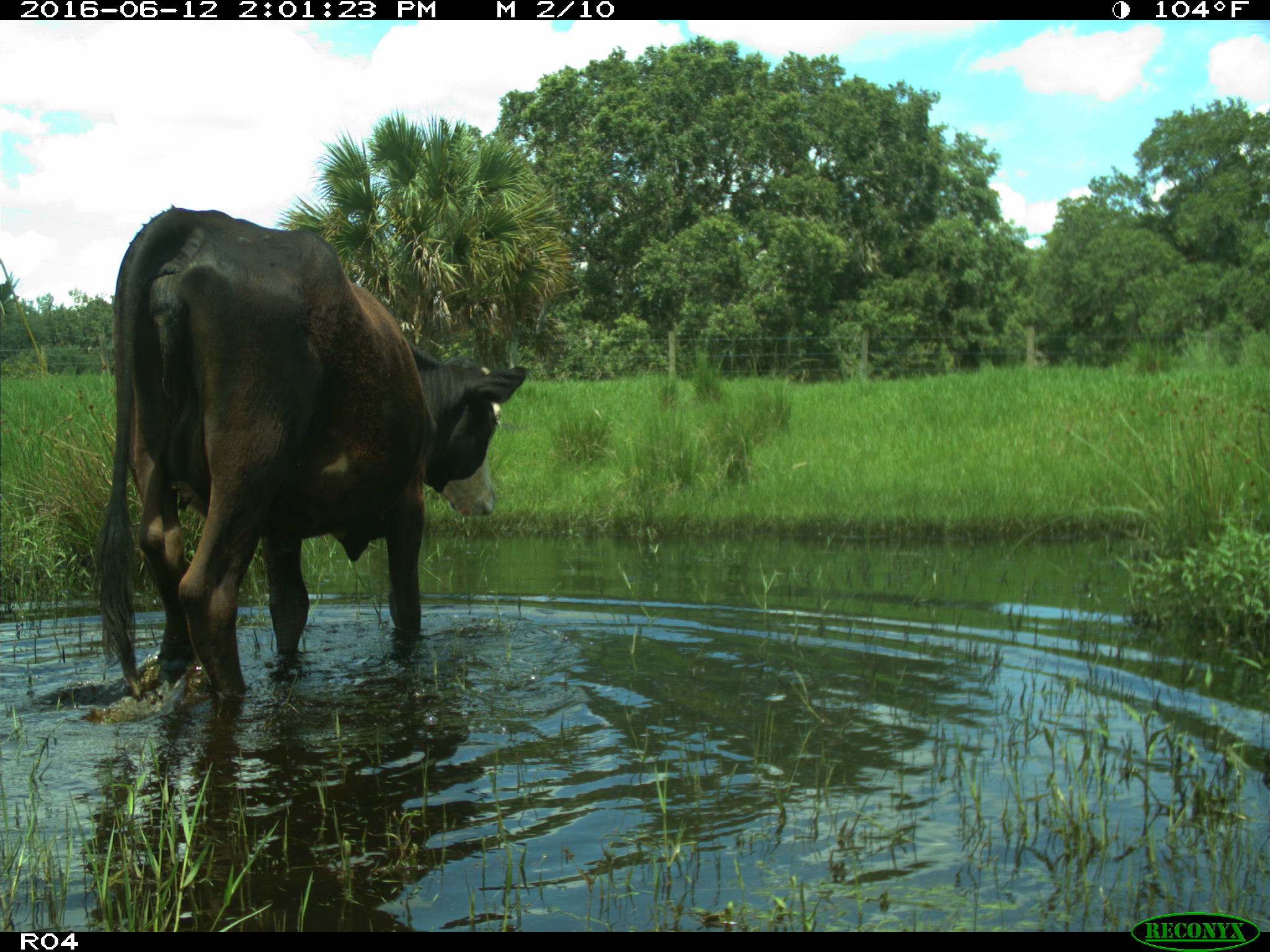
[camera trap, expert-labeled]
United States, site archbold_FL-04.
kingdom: Animalia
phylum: Chordata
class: Mammalia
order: Artiodactyla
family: Bovidae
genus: Bos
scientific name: Bos taurus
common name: domestic cow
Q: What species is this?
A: Bos taurus (domestic cow).